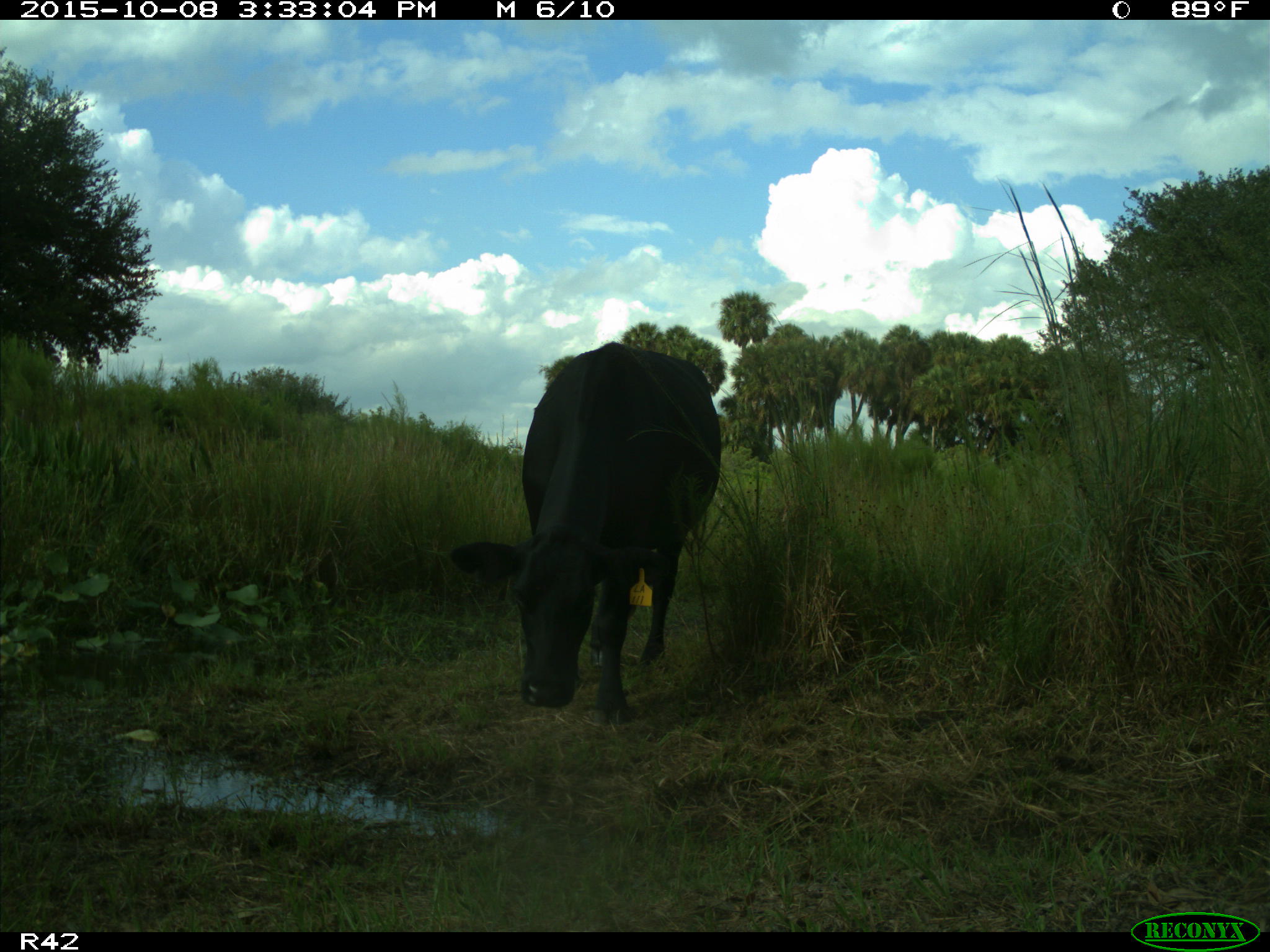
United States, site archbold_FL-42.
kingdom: Animalia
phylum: Chordata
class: Mammalia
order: Artiodactyla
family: Bovidae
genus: Bos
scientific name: Bos taurus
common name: domestic cow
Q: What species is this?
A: Bos taurus (domestic cow).